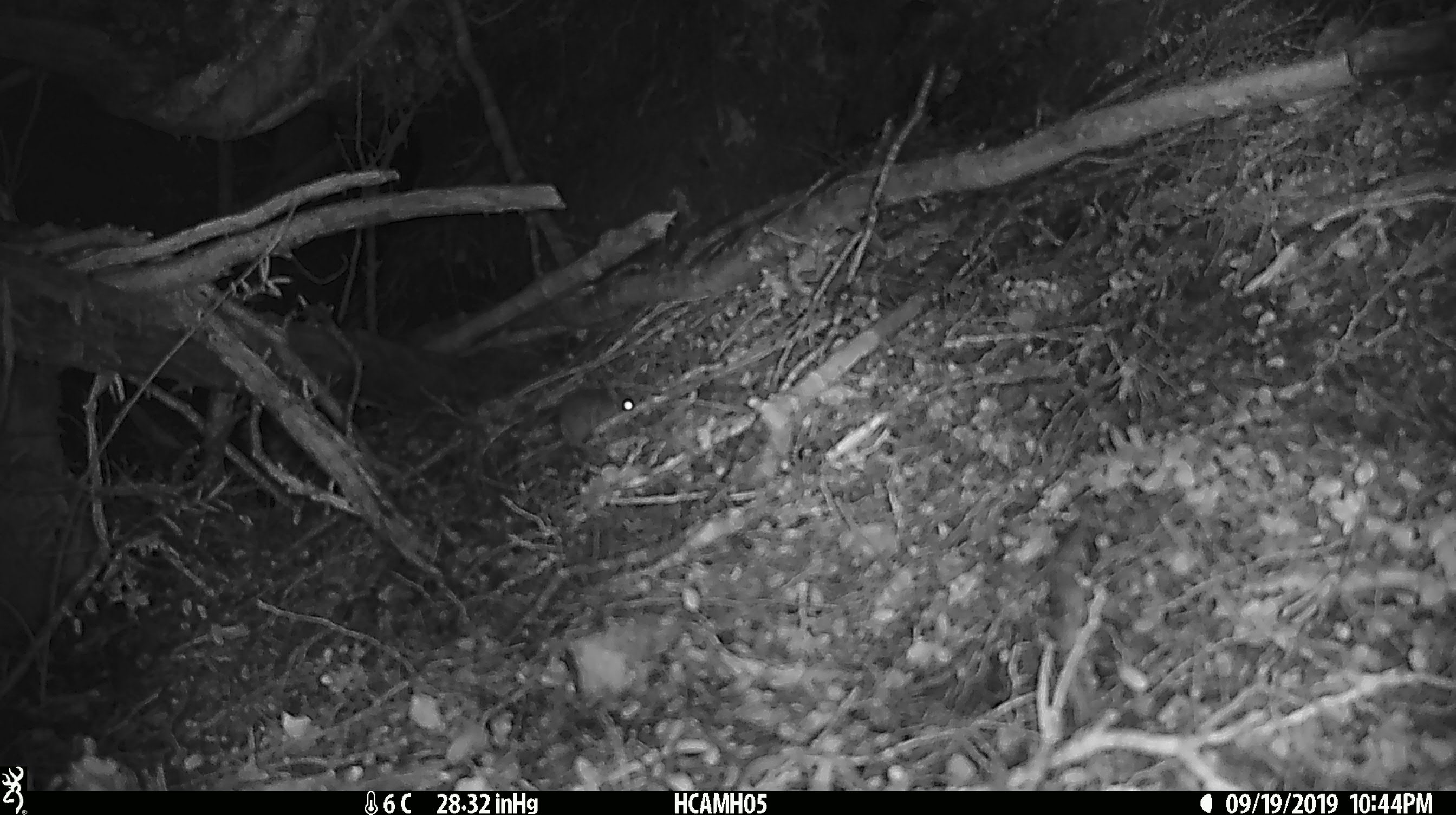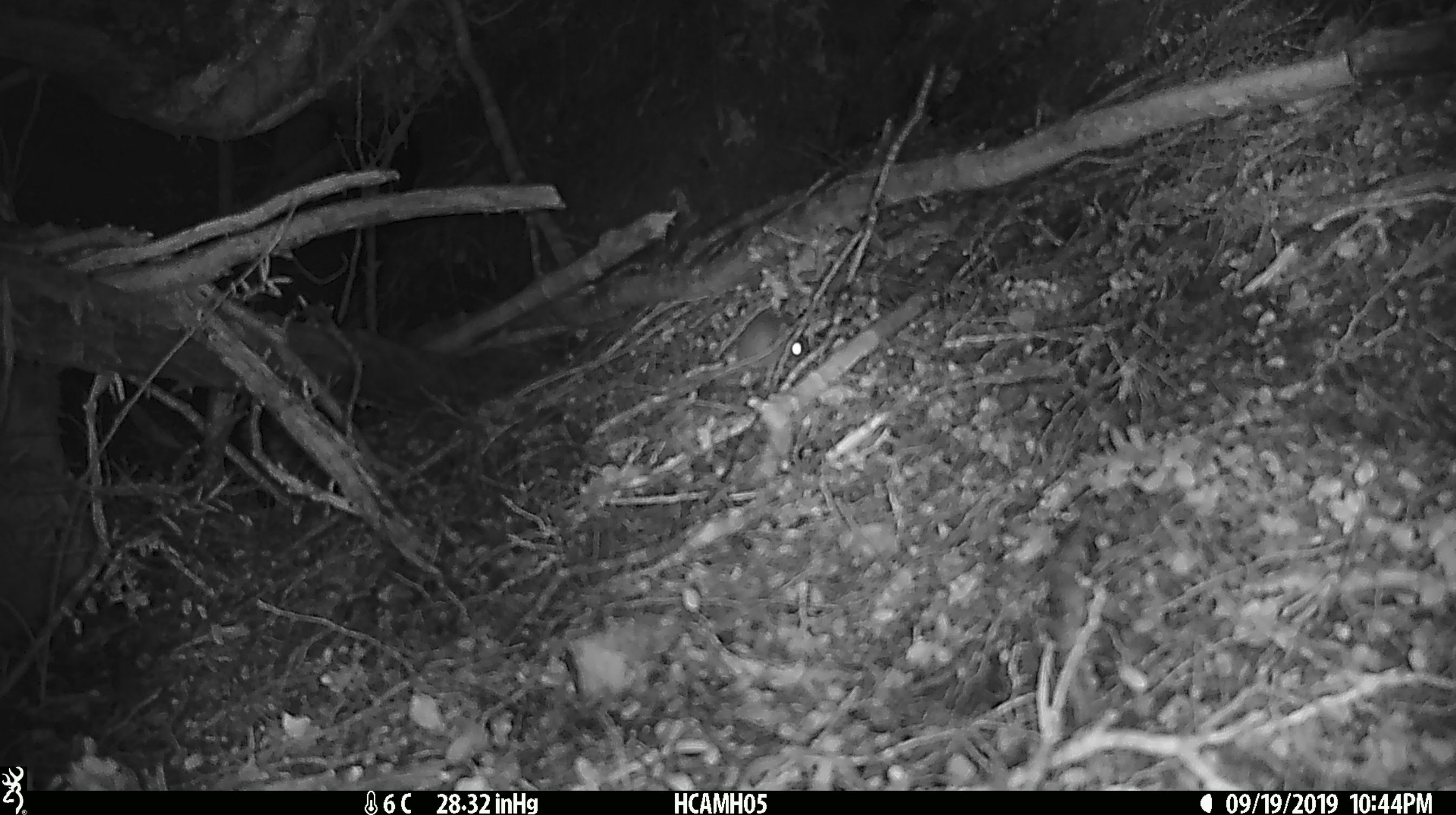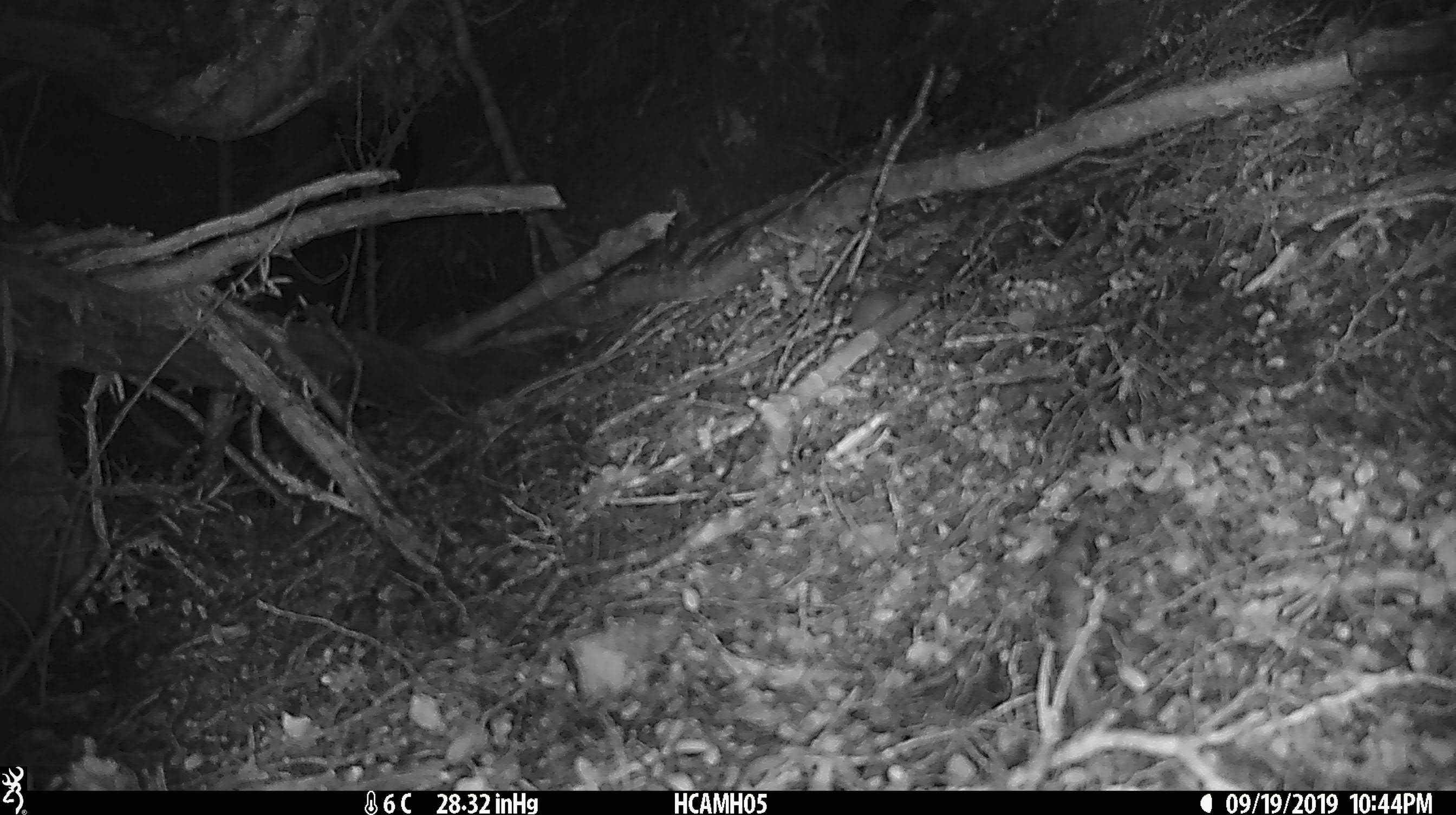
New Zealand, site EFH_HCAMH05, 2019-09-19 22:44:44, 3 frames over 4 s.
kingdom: Animalia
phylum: Chordata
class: Mammalia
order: Rodentia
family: Muridae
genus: Mus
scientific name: Mus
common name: mouse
Mouse (Mus).